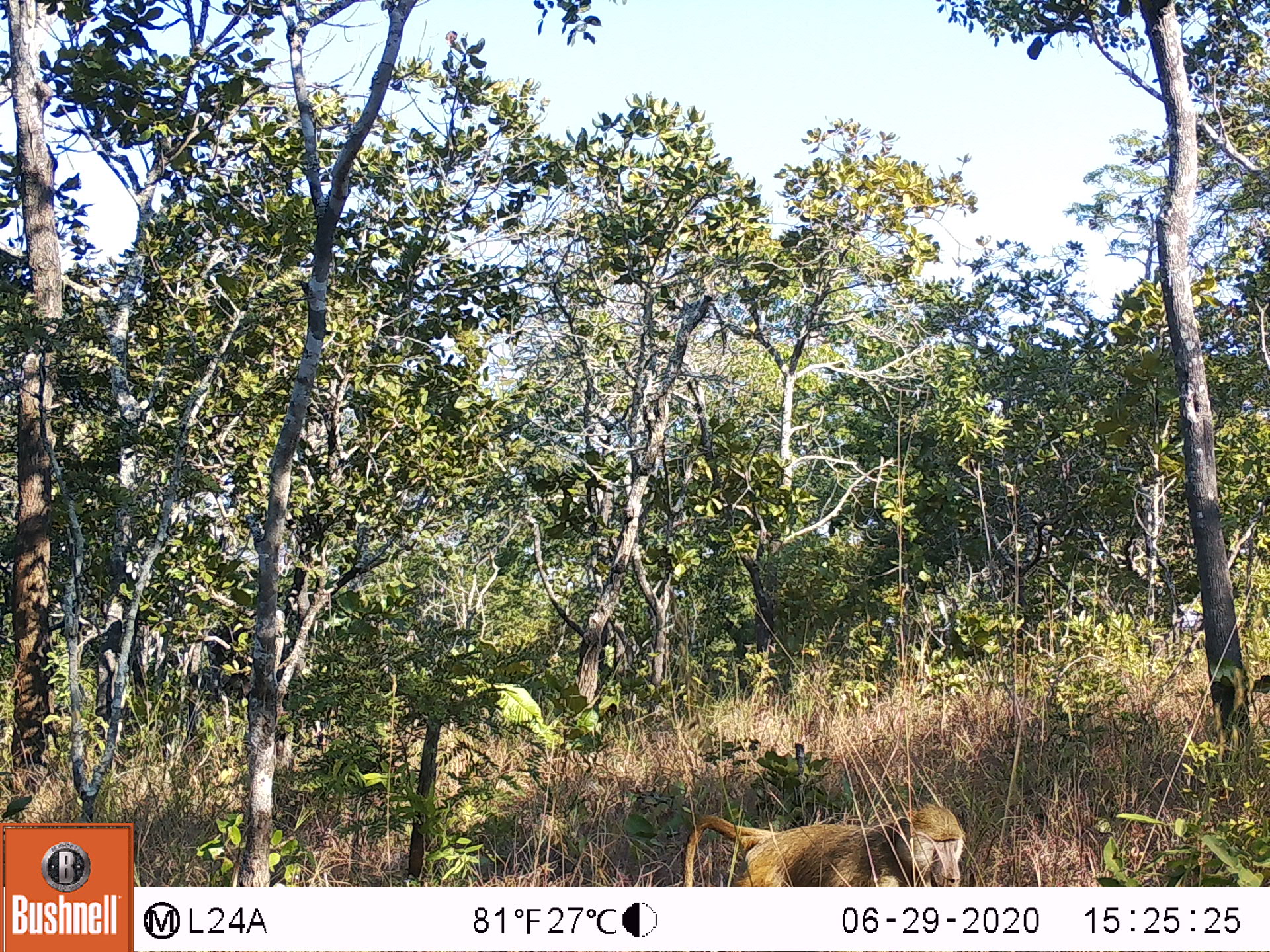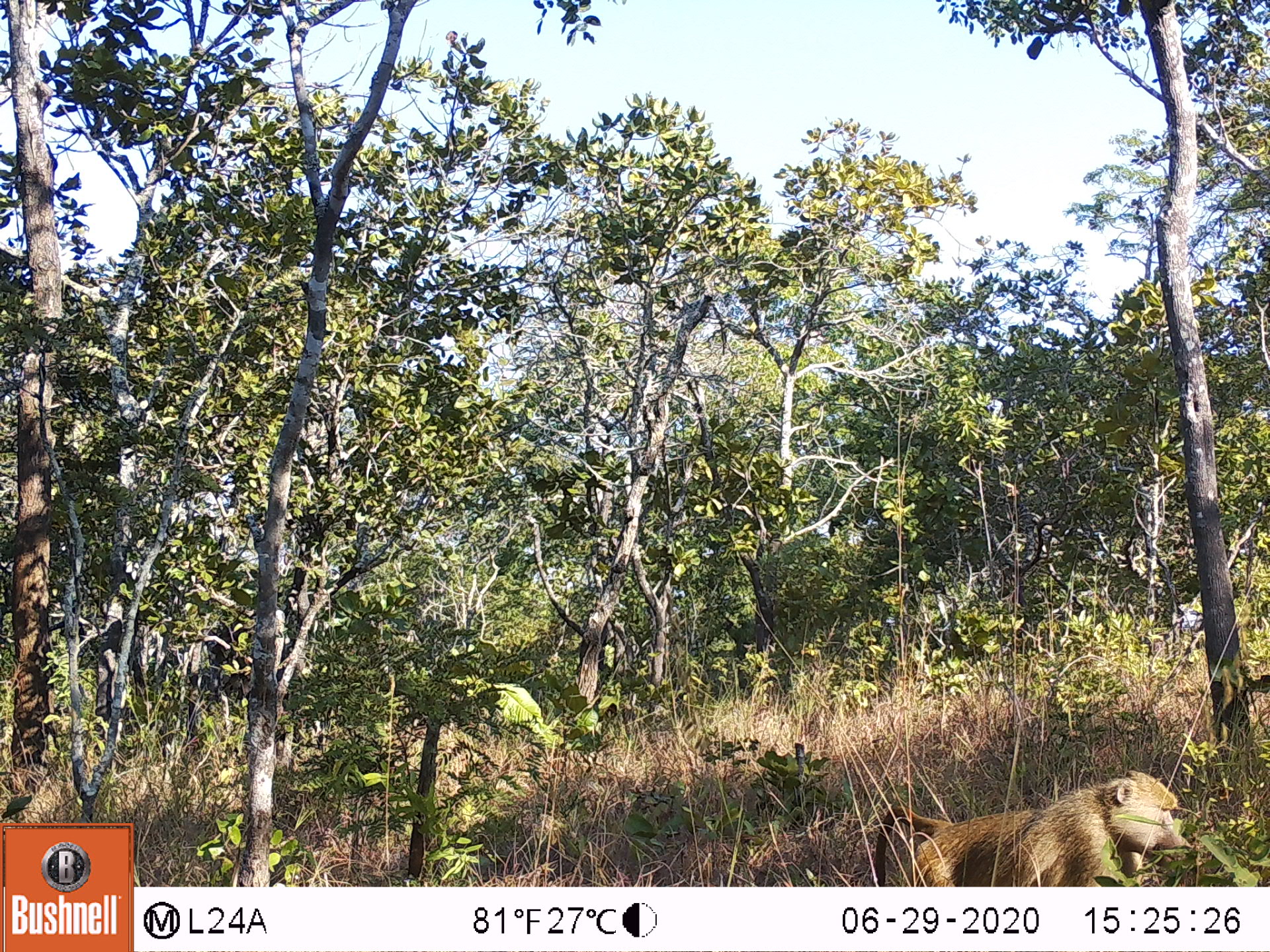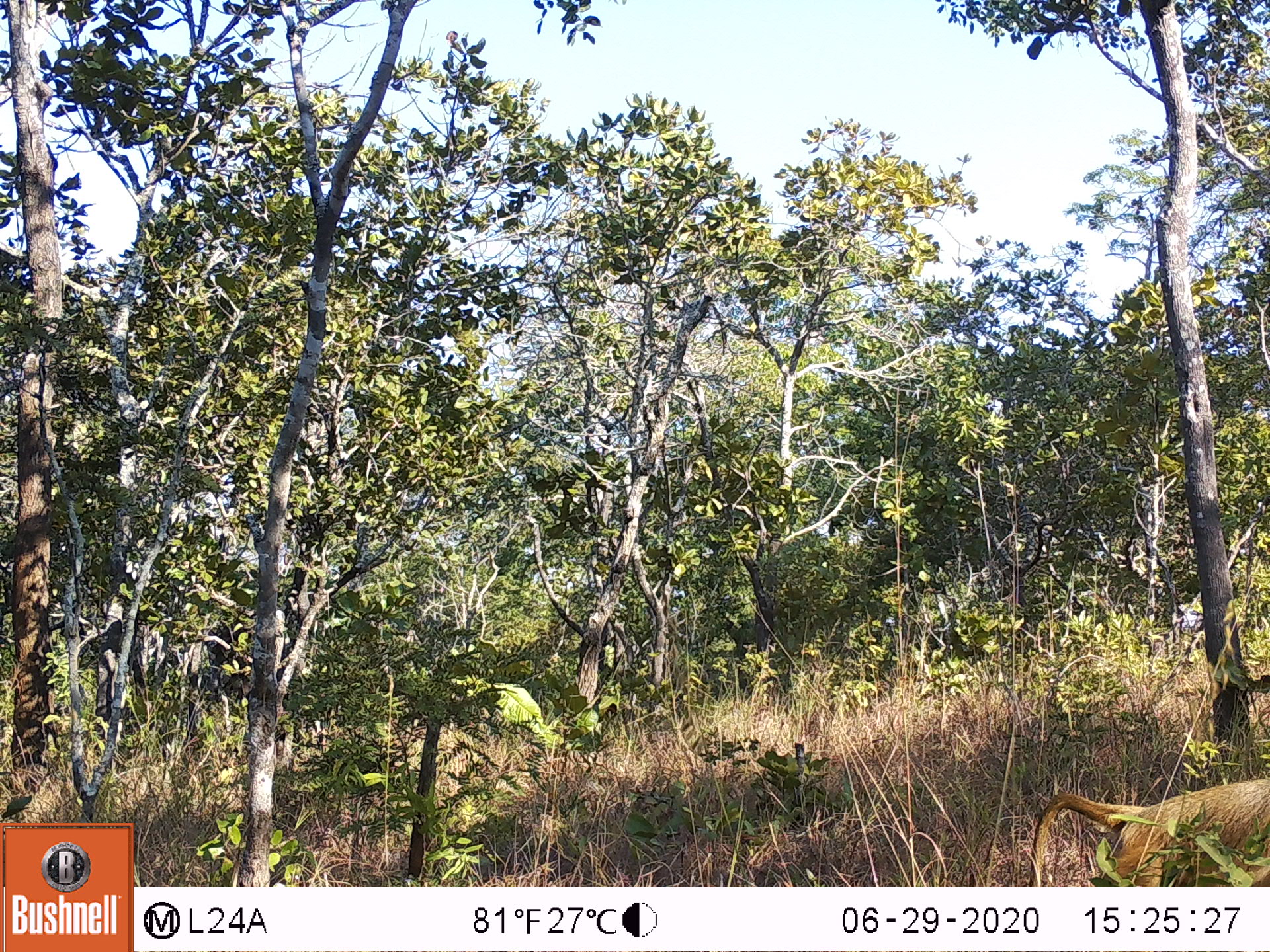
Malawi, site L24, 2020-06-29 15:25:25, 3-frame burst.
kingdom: Animalia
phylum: Chordata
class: Mammalia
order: Primates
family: Cercopithecidae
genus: Papio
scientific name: Papio cynocephalus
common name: yellow baboon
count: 1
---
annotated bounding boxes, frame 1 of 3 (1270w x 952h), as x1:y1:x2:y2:
yellow baboon: 676:797:968:883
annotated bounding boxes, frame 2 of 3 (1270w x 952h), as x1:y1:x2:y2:
yellow baboon: 865:772:1194:882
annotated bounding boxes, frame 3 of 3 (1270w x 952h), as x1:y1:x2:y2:
yellow baboon: 1025:777:1262:882